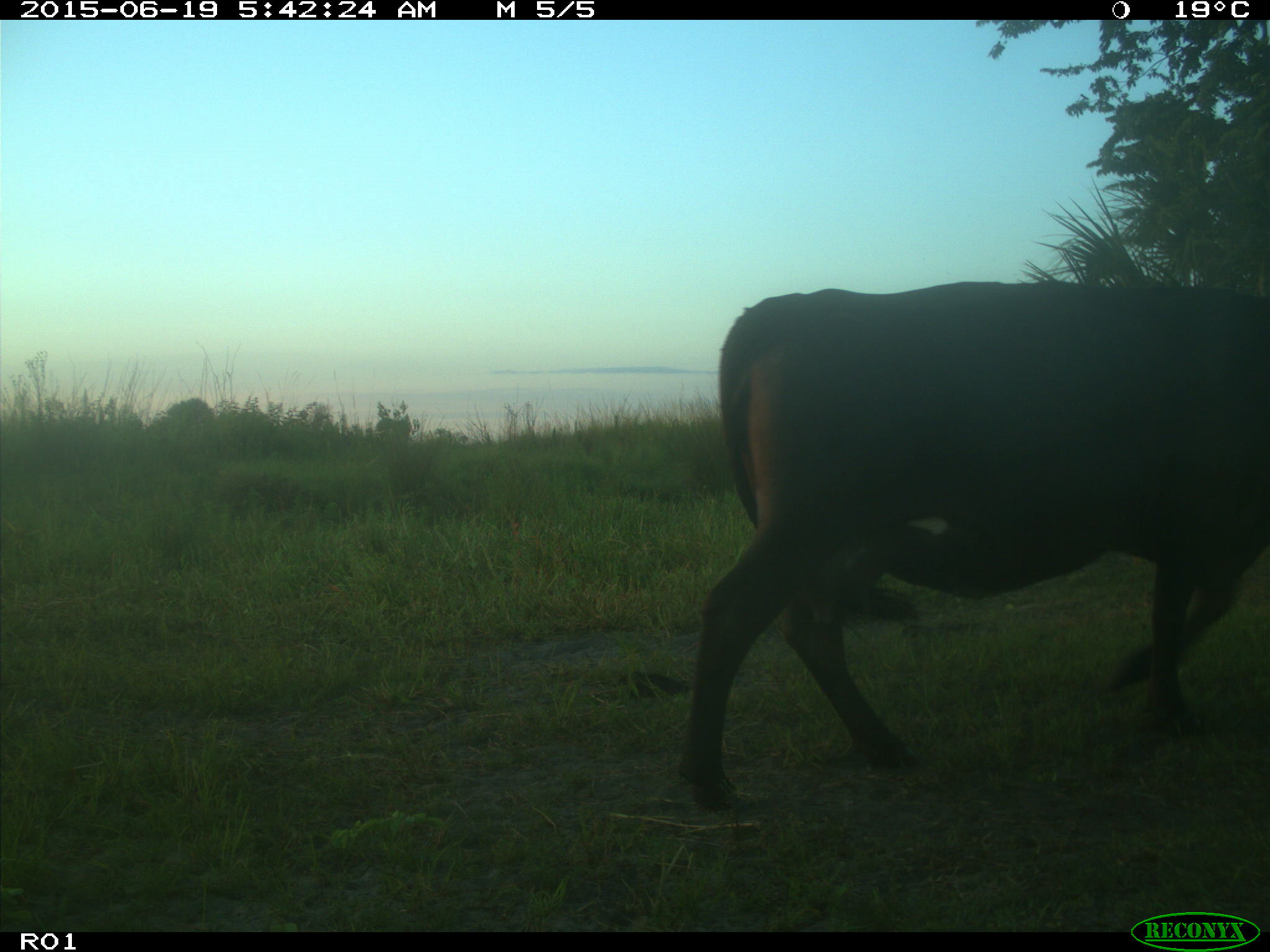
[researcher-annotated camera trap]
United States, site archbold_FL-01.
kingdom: Animalia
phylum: Chordata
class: Mammalia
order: Artiodactyla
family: Bovidae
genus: Bos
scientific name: Bos taurus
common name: domestic cow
Bos taurus (domestic cow).